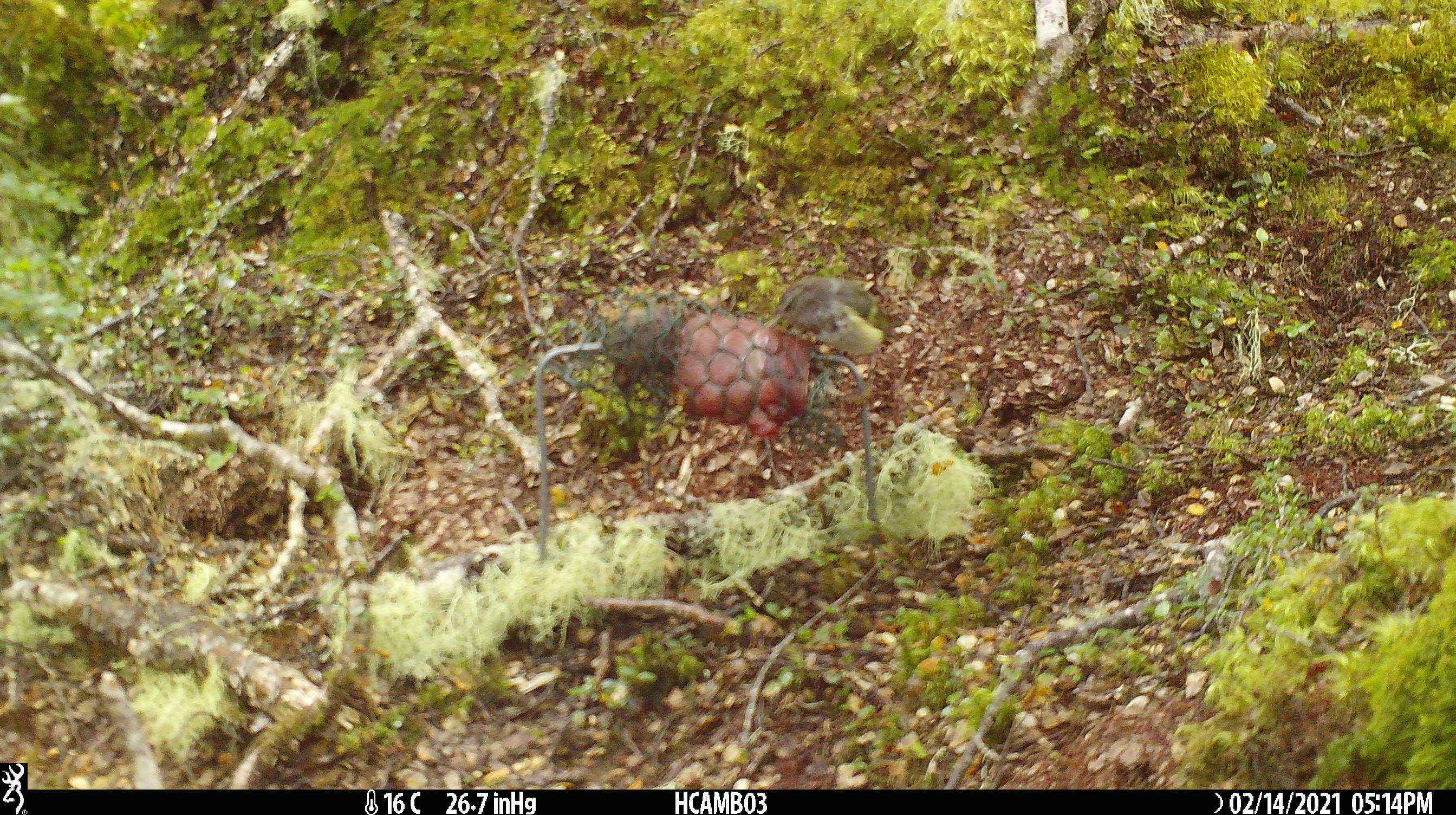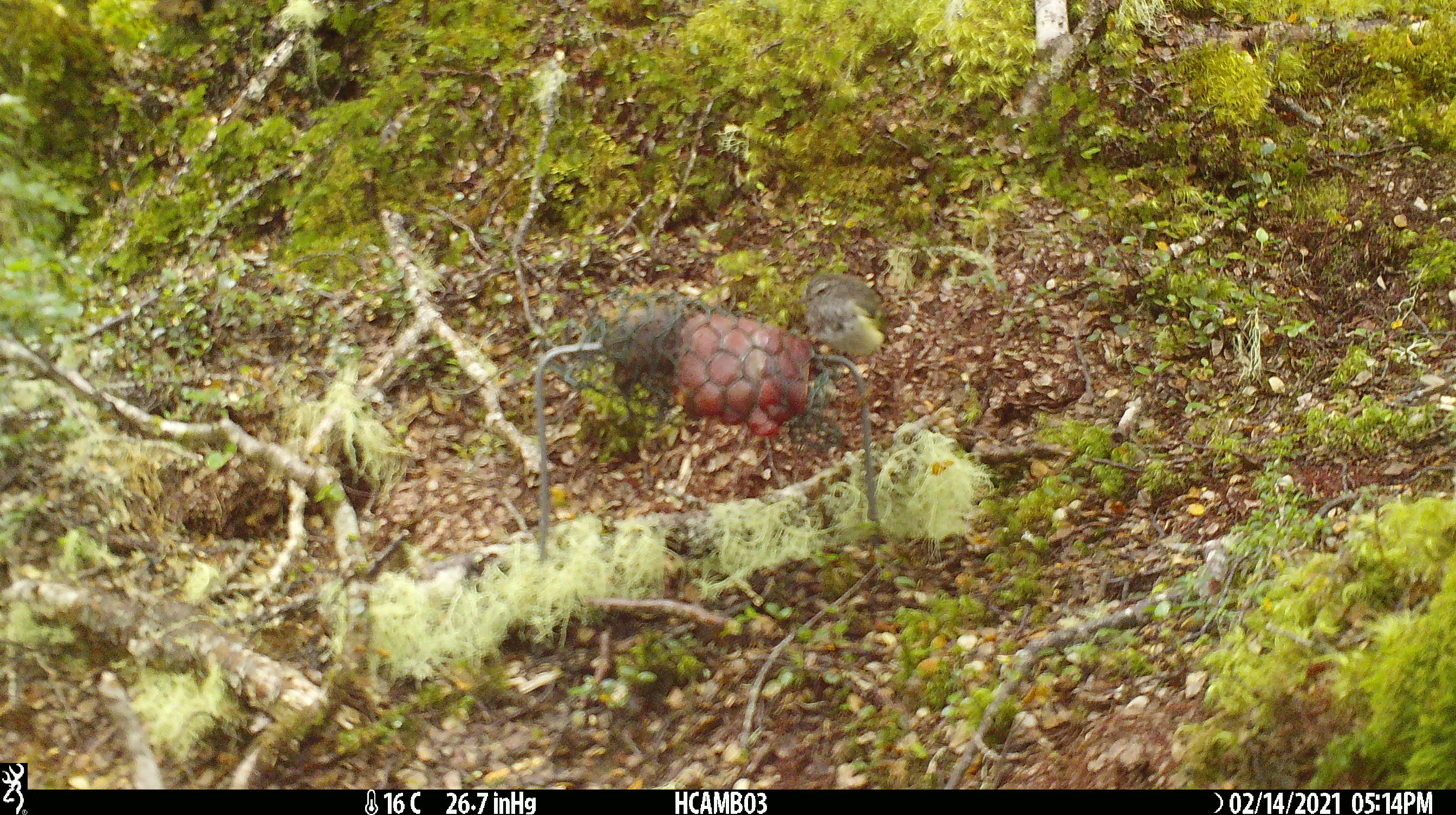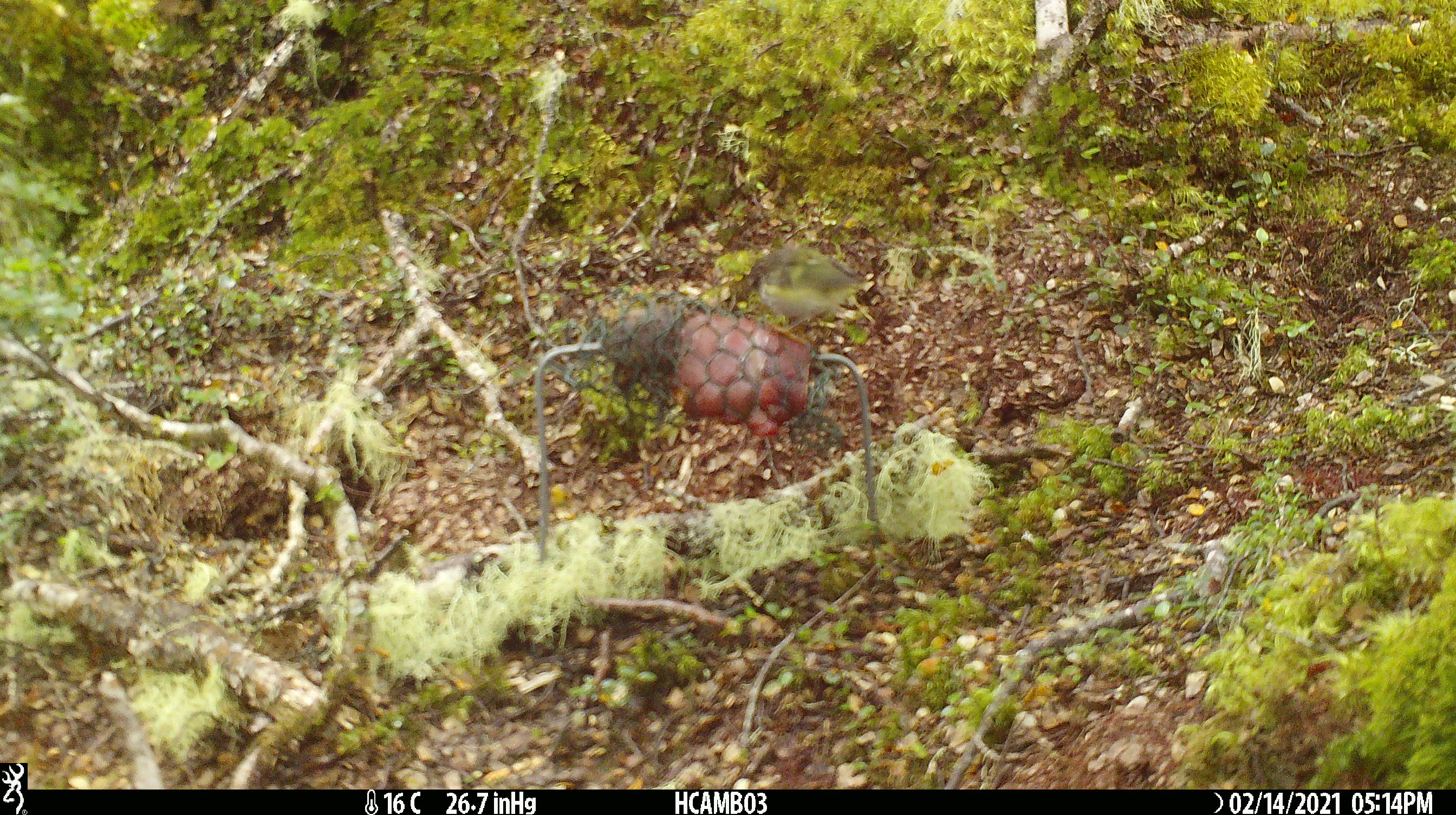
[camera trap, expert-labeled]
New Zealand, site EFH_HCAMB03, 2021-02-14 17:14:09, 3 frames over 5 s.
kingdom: Animalia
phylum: Chordata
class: Aves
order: Passeriformes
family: Acanthisittidae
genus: Acanthisitta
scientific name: Acanthisitta chloris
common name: rifleman